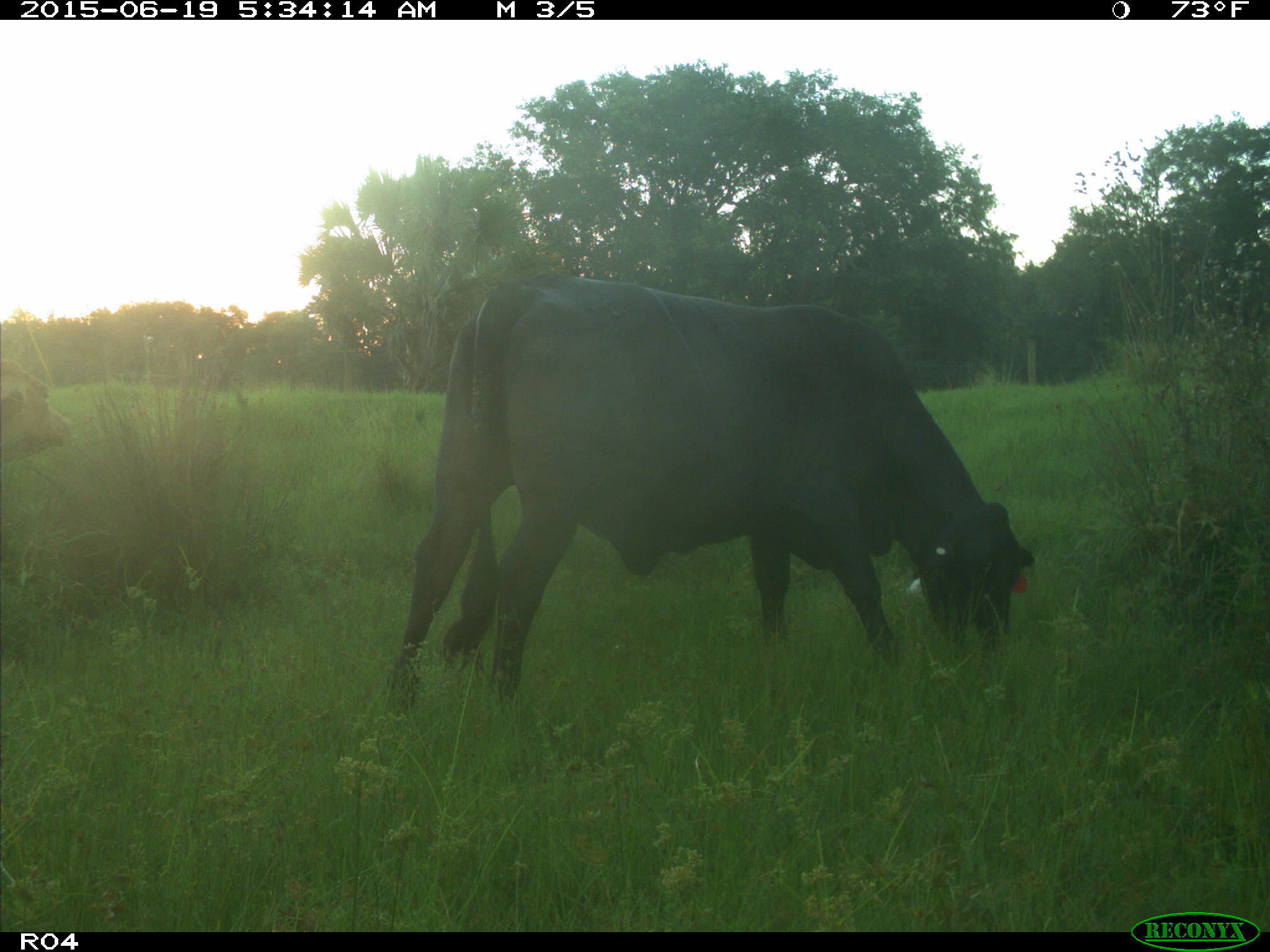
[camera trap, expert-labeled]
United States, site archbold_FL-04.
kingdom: Animalia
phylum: Chordata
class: Mammalia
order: Artiodactyla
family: Bovidae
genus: Bos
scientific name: Bos taurus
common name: domestic cow